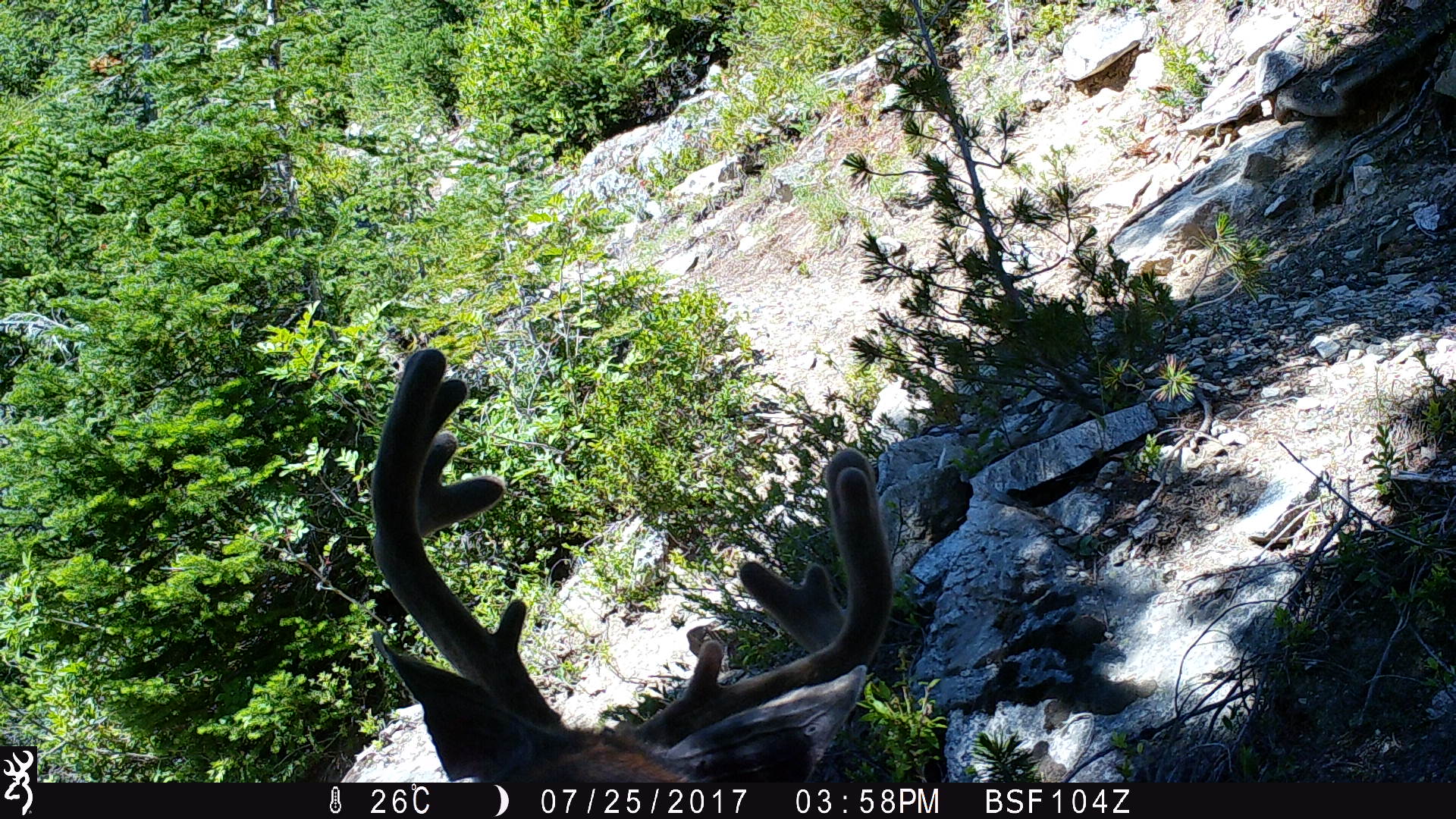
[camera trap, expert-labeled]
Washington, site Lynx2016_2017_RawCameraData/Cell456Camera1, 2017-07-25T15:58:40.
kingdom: Animalia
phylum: Chordata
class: Mammalia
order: Artiodactyla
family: Cervidae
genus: Odocoileus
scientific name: Odocoileus hemionus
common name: mule deer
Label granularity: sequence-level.